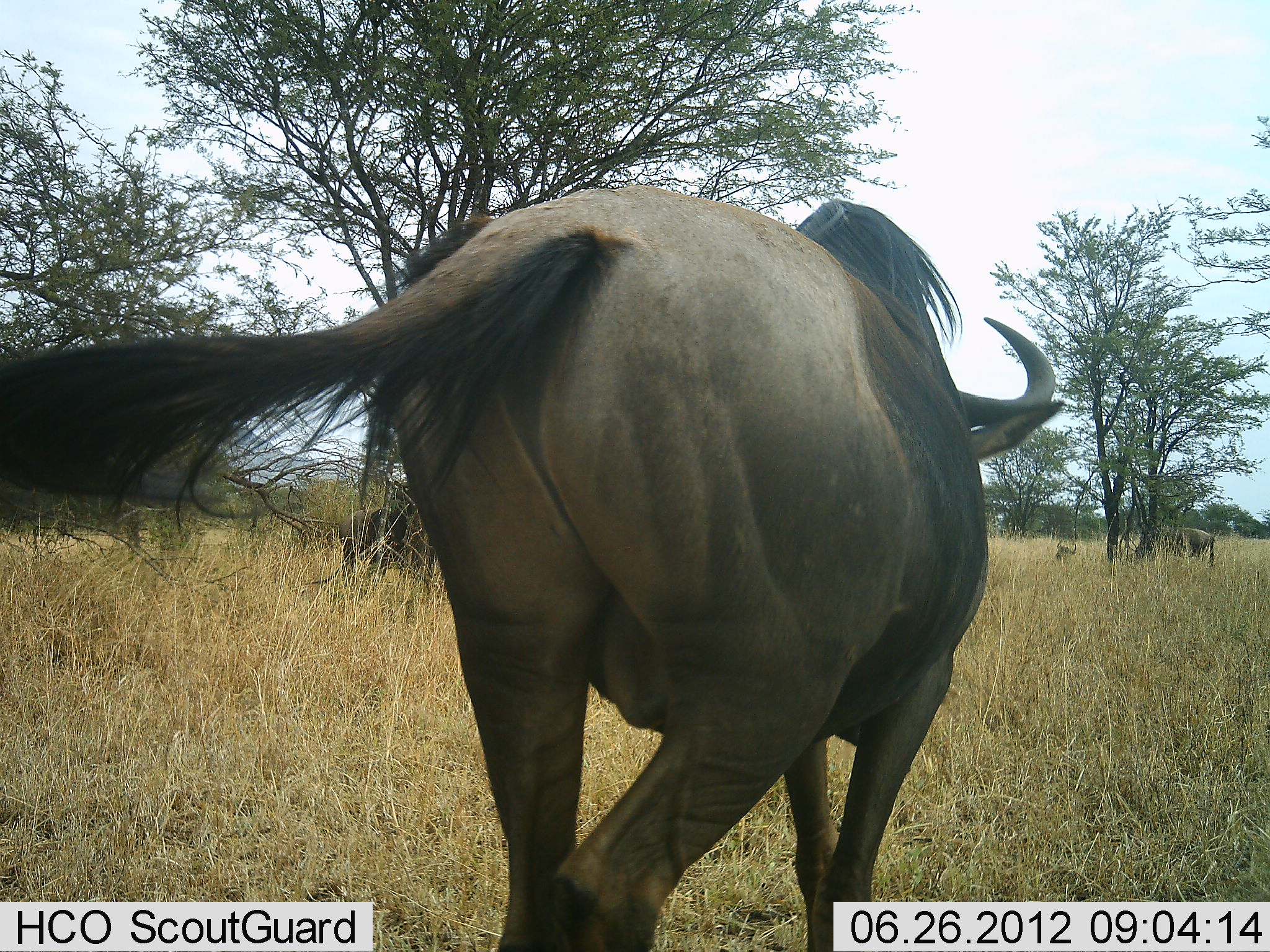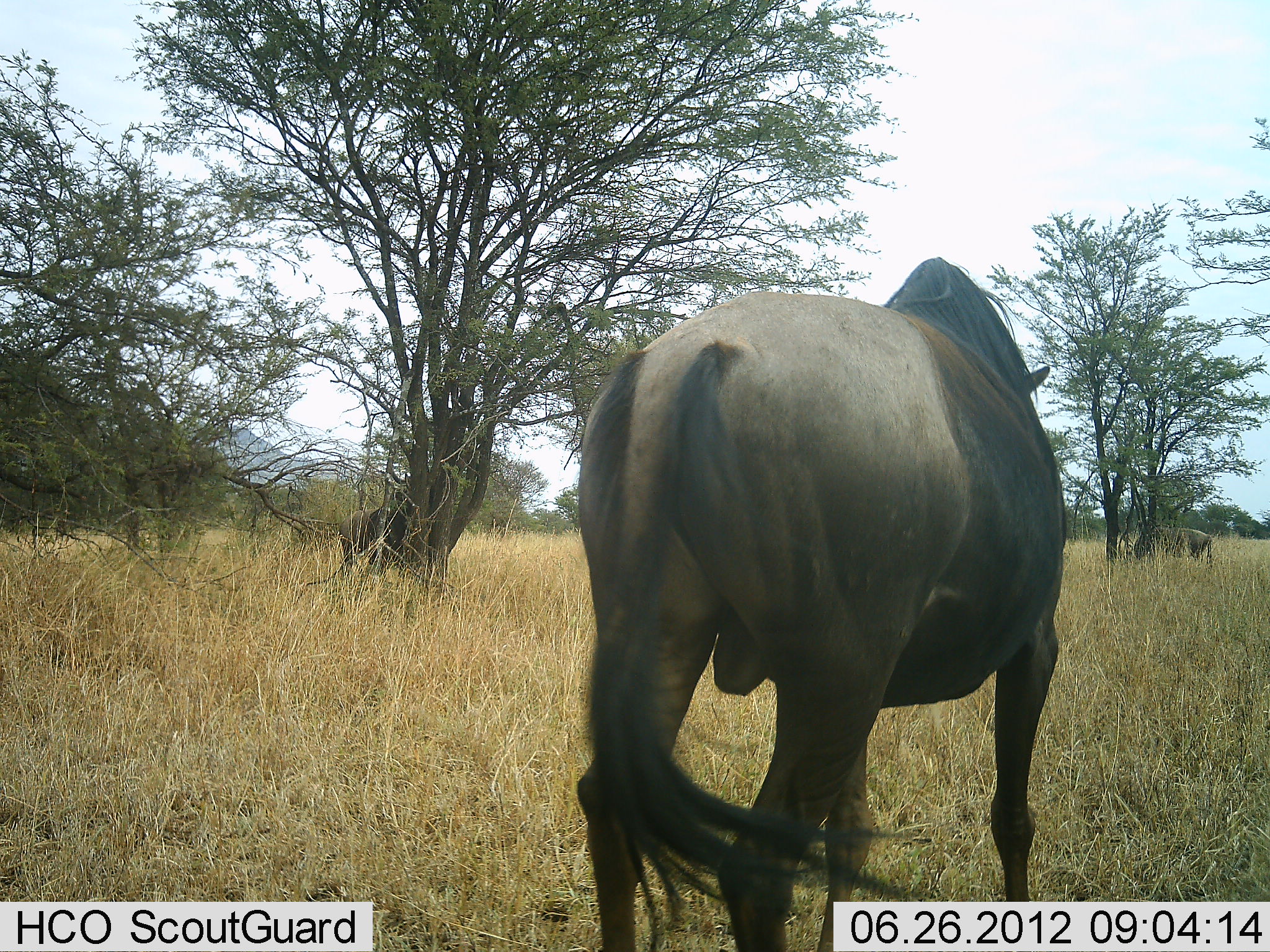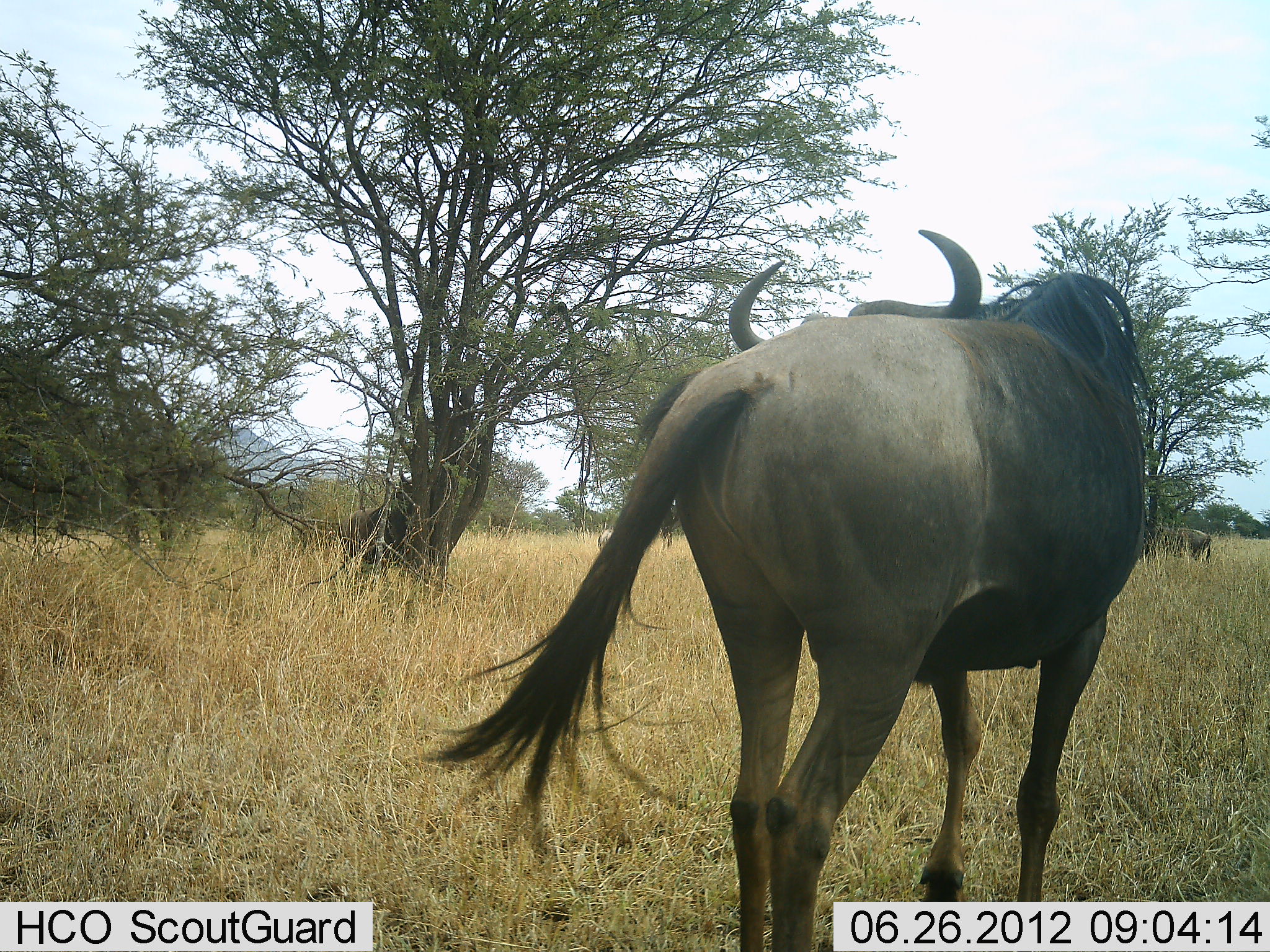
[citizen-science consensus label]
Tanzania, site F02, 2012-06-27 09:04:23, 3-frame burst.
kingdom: Animalia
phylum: Chordata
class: Mammalia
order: Artiodactyla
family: Bovidae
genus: Connochaetes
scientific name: Connochaetes taurinus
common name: blue wildebeest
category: wildebeest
Wildebeest (blue wildebeest) (Connochaetes taurinus), count 2. Behavior (volunteer vote fractions): standing 70%, resting 30%, moving 80%, interacting 0%. Young present (vote fraction): 0%. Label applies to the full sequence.